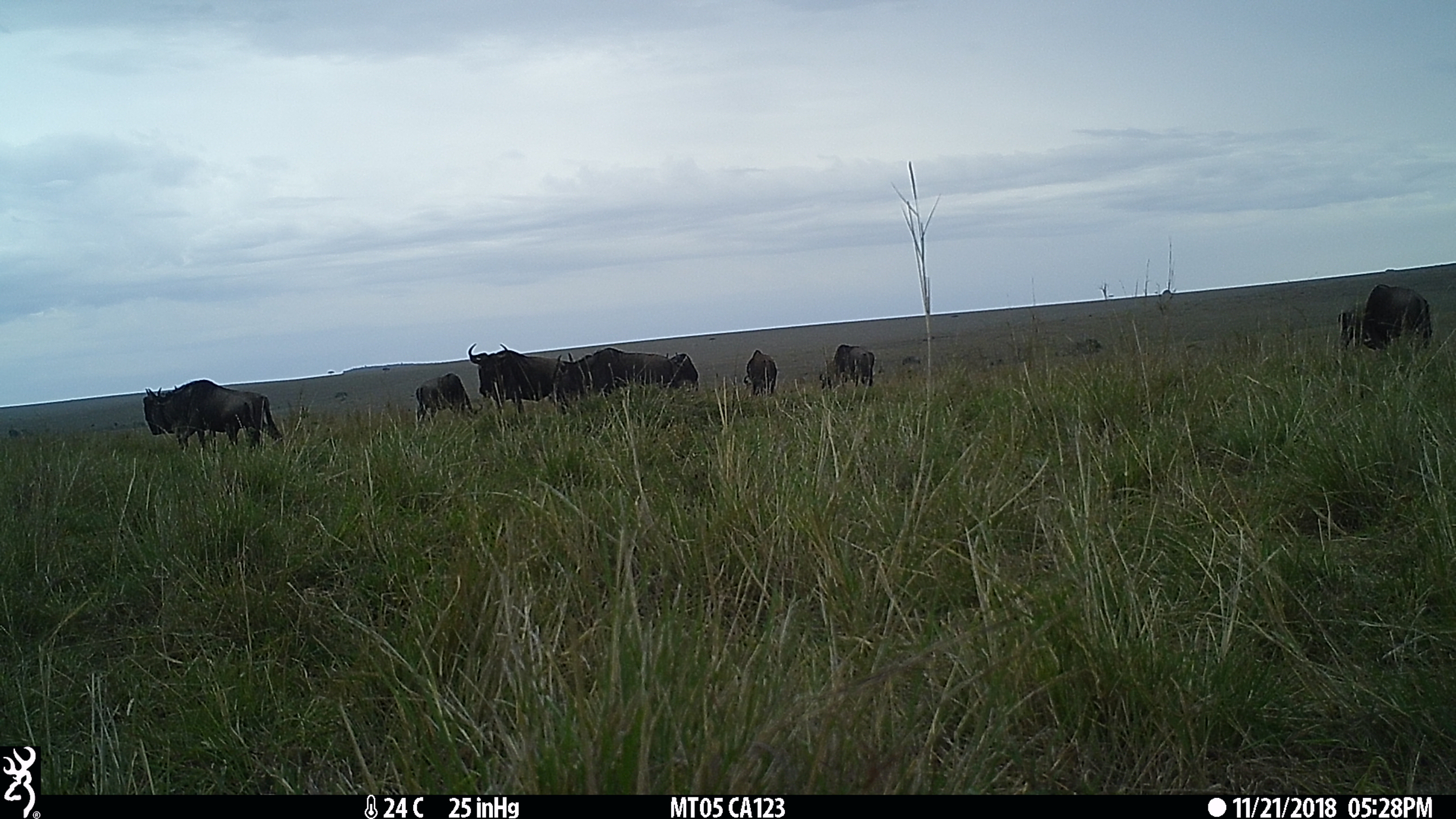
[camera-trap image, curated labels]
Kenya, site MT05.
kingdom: Animalia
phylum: Chordata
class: Mammalia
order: Artiodactyla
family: Bovidae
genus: Connochaetes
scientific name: Connochaetes taurinus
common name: blue wildebeest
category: wildebeest